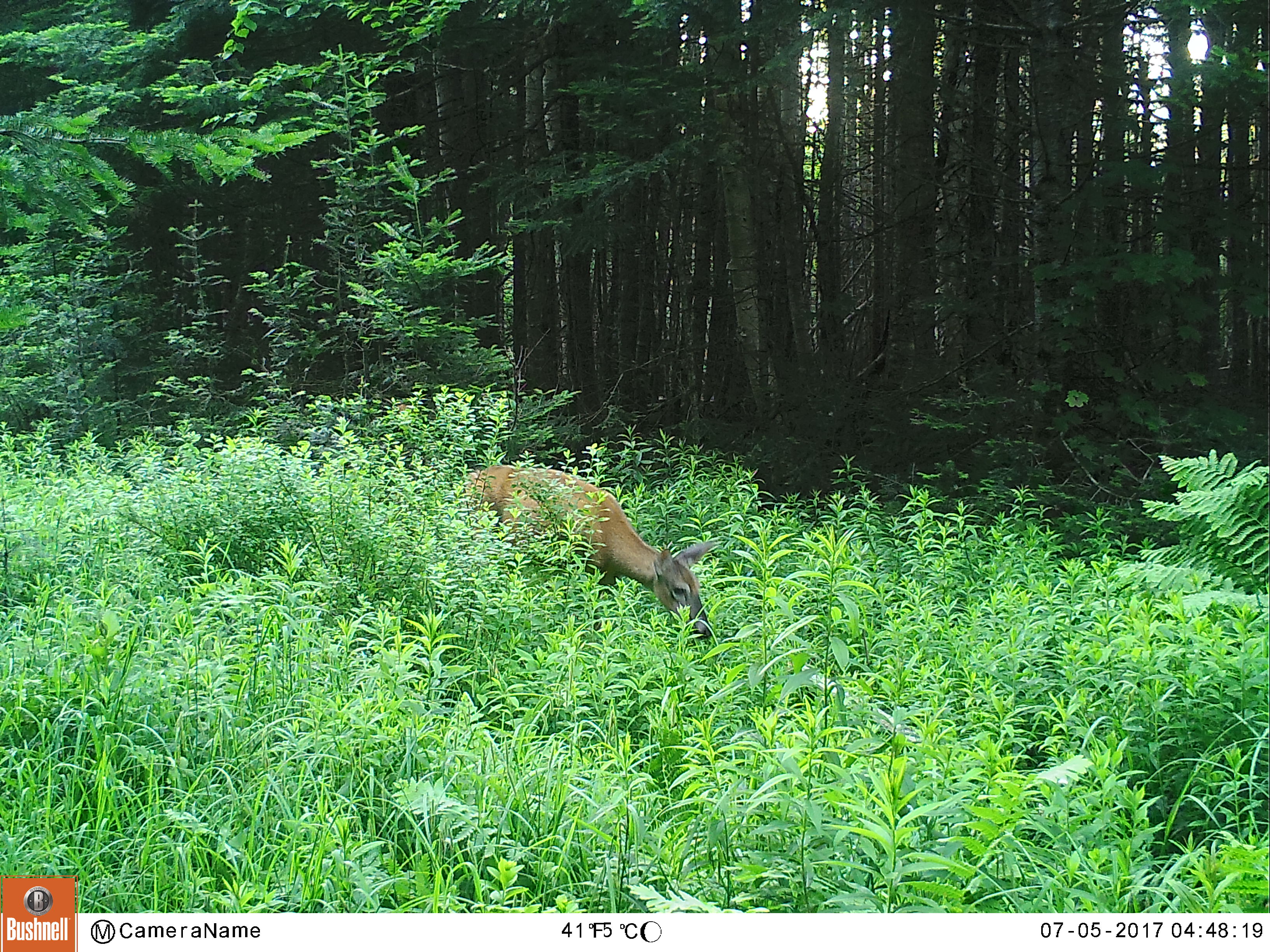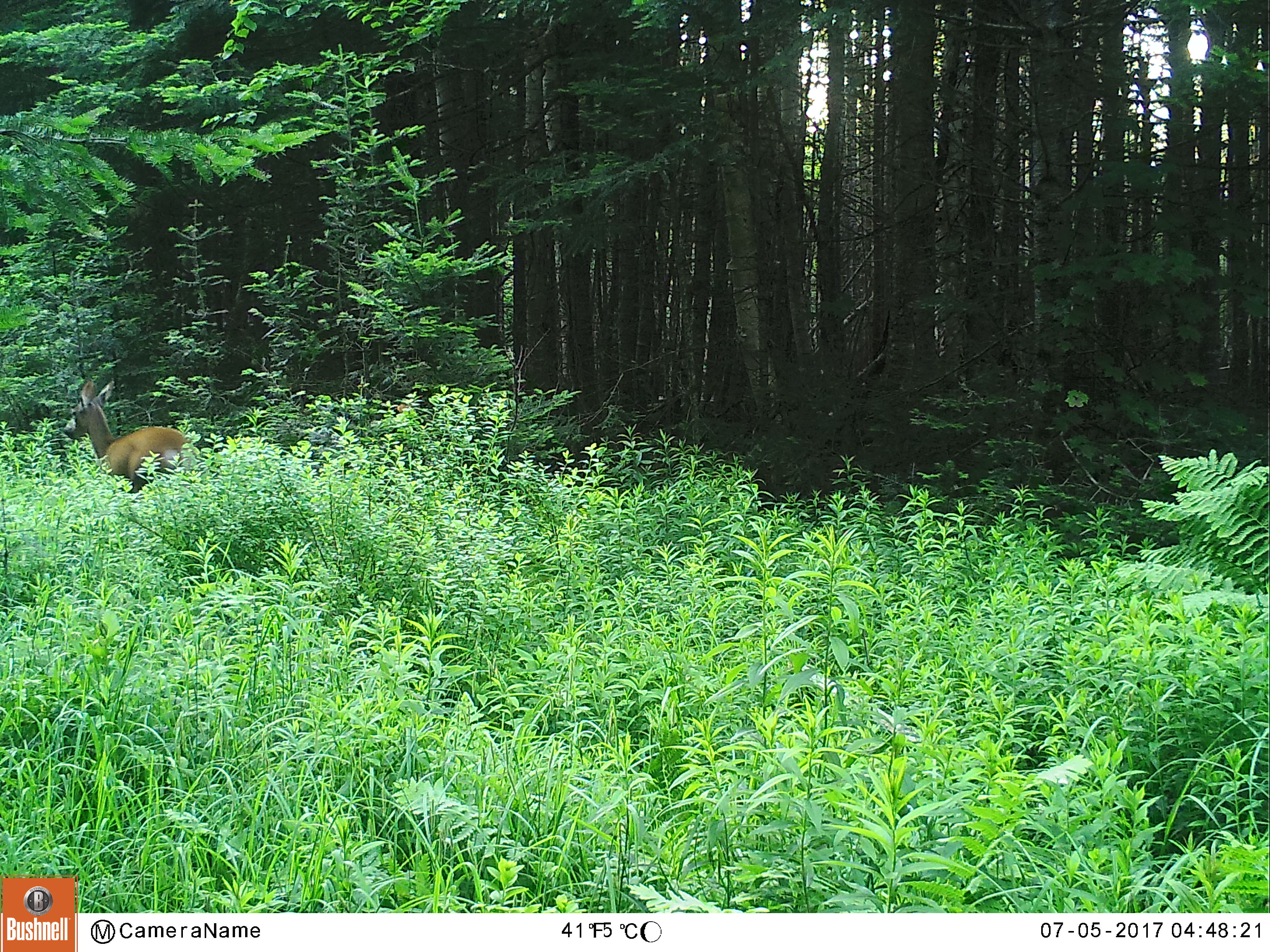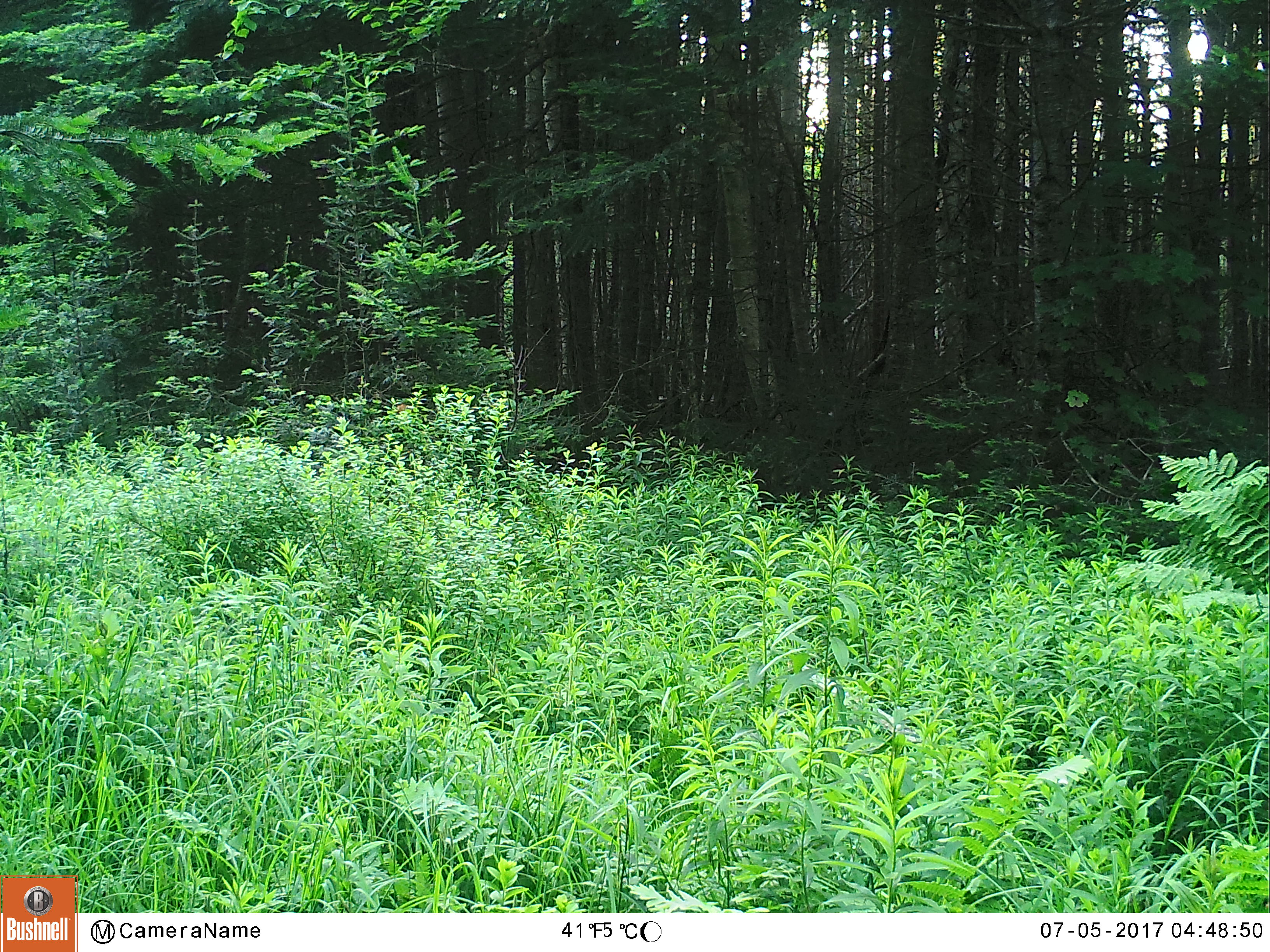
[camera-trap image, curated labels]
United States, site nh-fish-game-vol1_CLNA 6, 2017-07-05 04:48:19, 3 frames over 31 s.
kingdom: Animalia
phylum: Chordata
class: Mammalia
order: Artiodactyla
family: Cervidae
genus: Odocoileus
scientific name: Odocoileus virginianus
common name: white-tailed deer